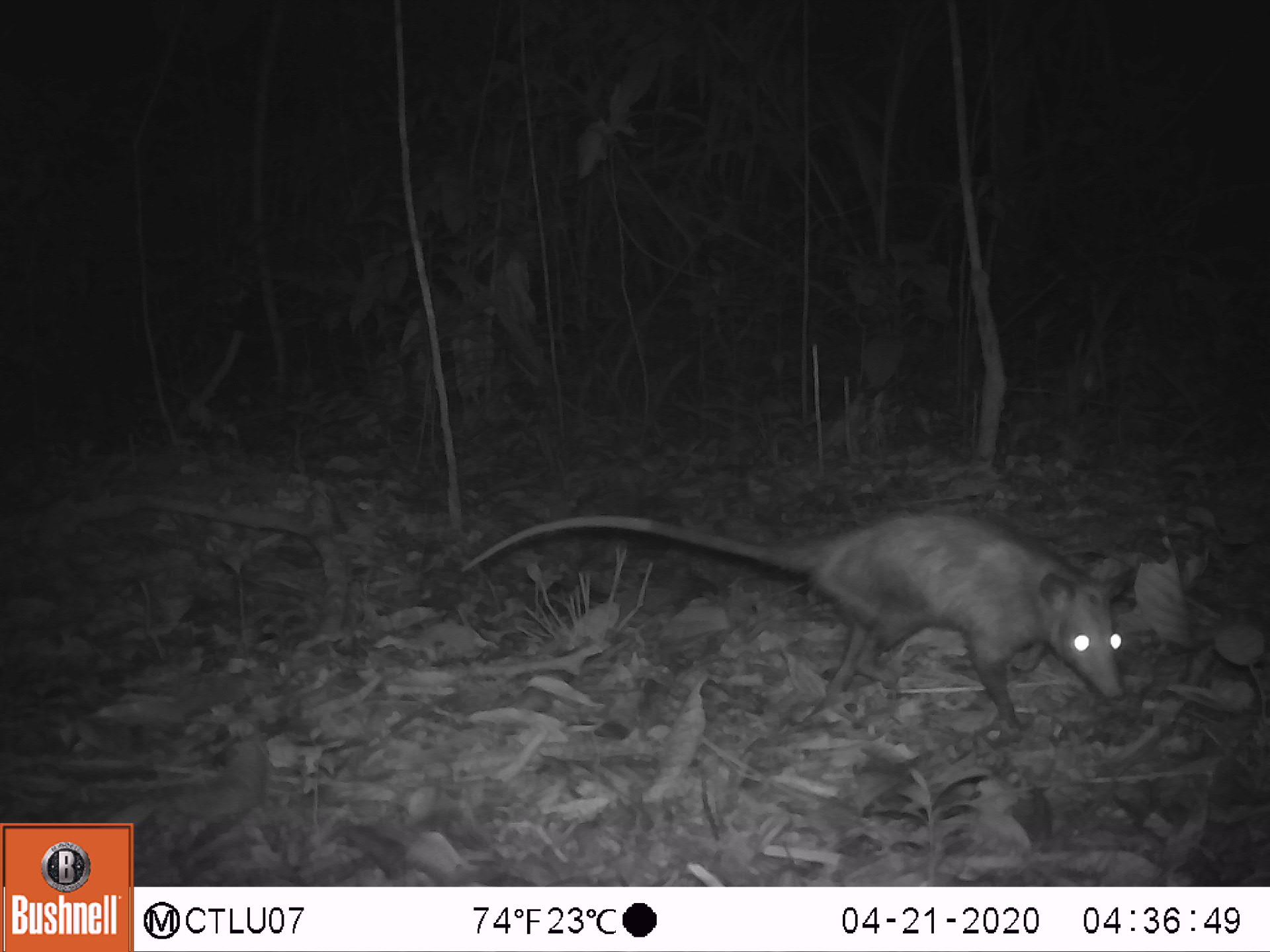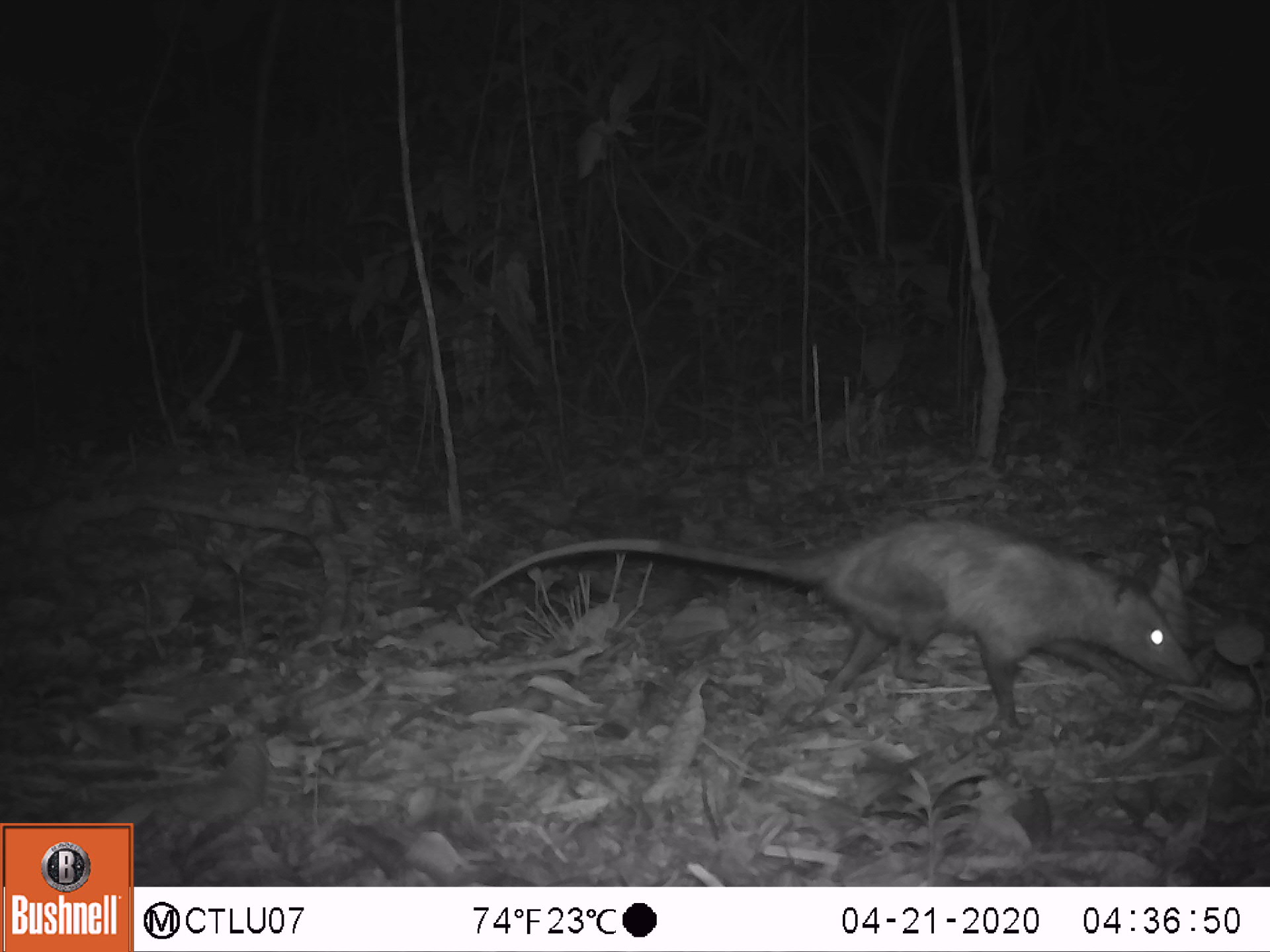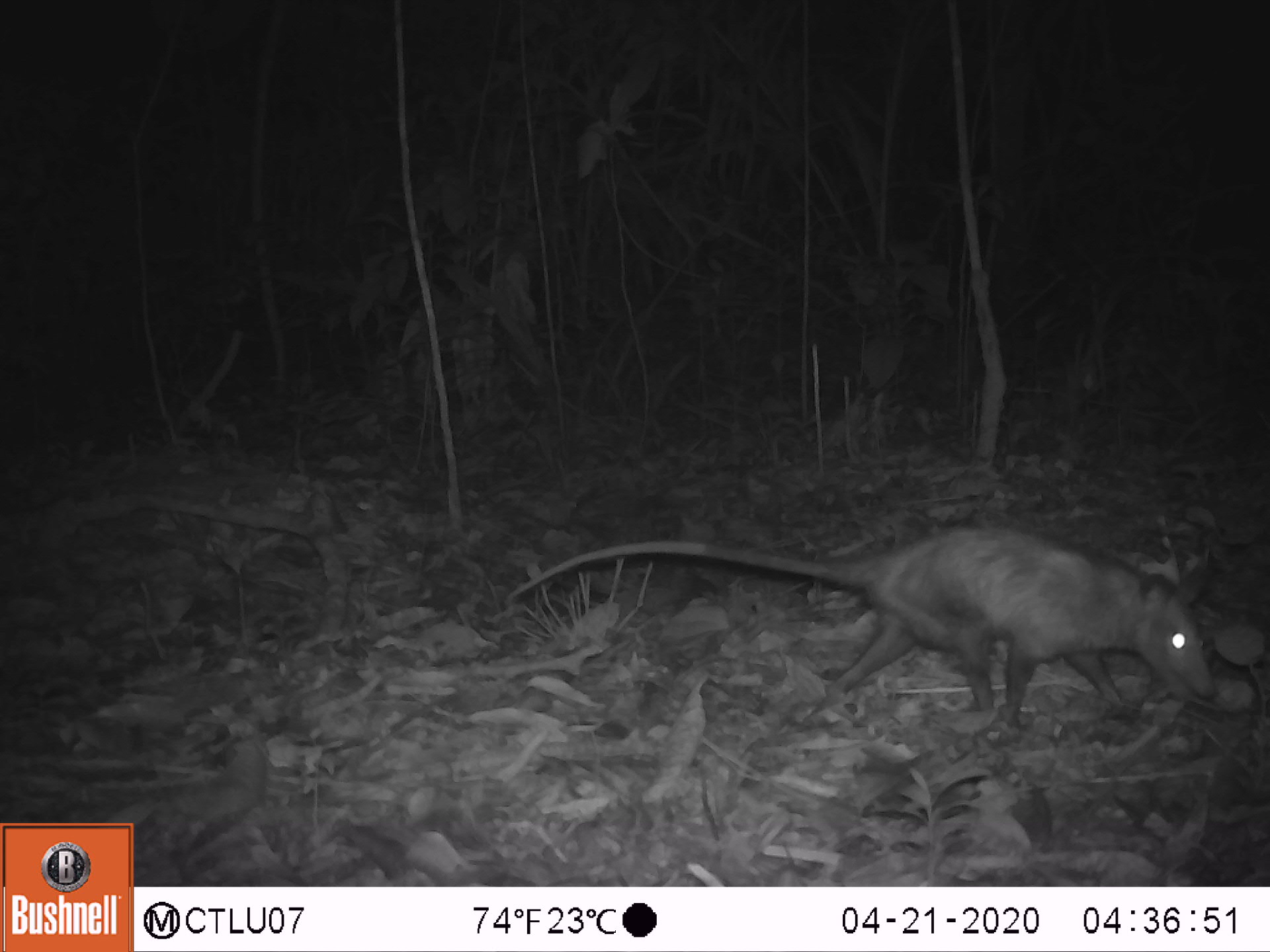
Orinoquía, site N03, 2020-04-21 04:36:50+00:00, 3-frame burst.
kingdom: Animalia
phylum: Chordata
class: Mammalia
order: Didelphimorphia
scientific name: Didelphimorphia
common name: possum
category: unknown possum